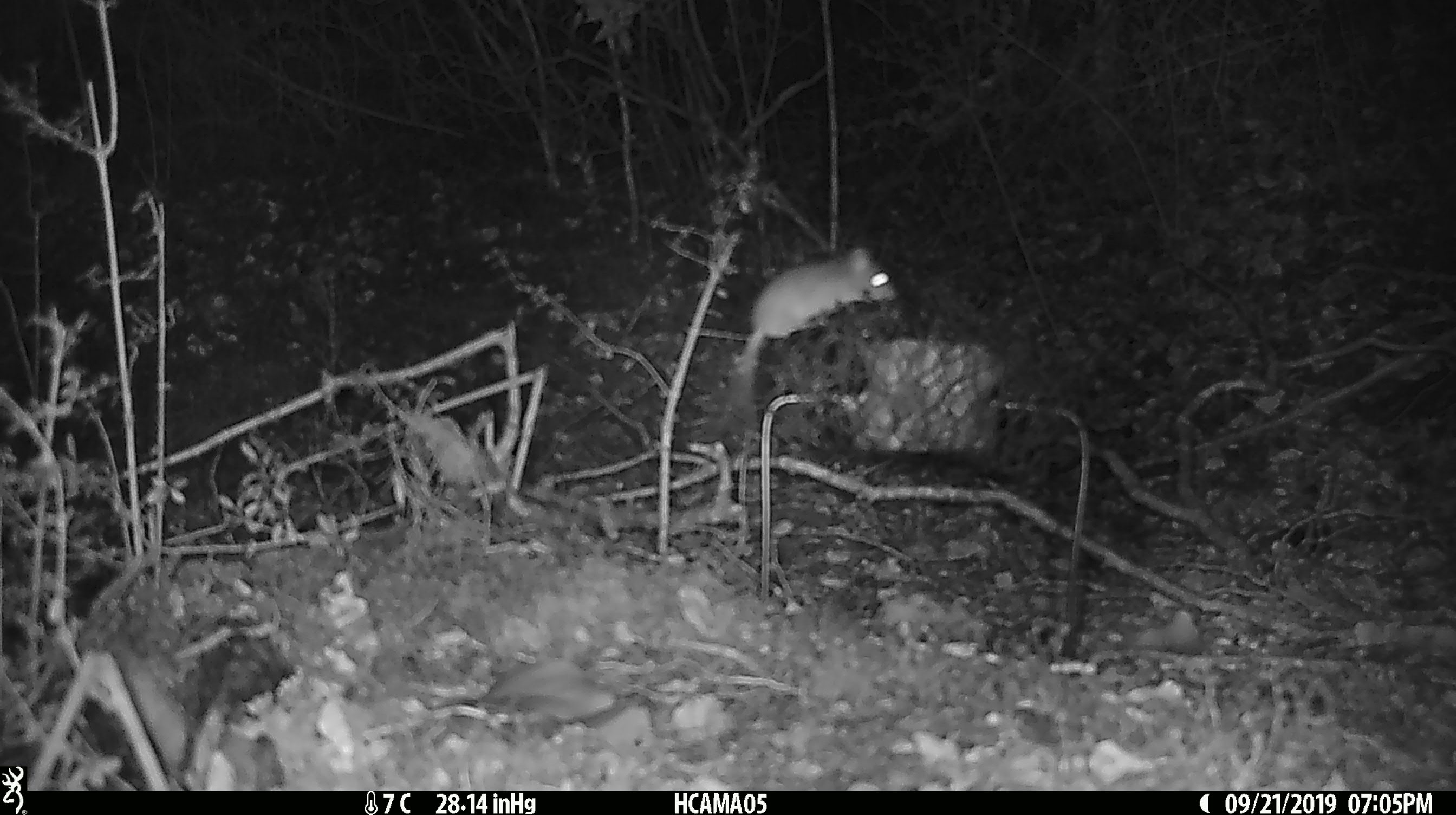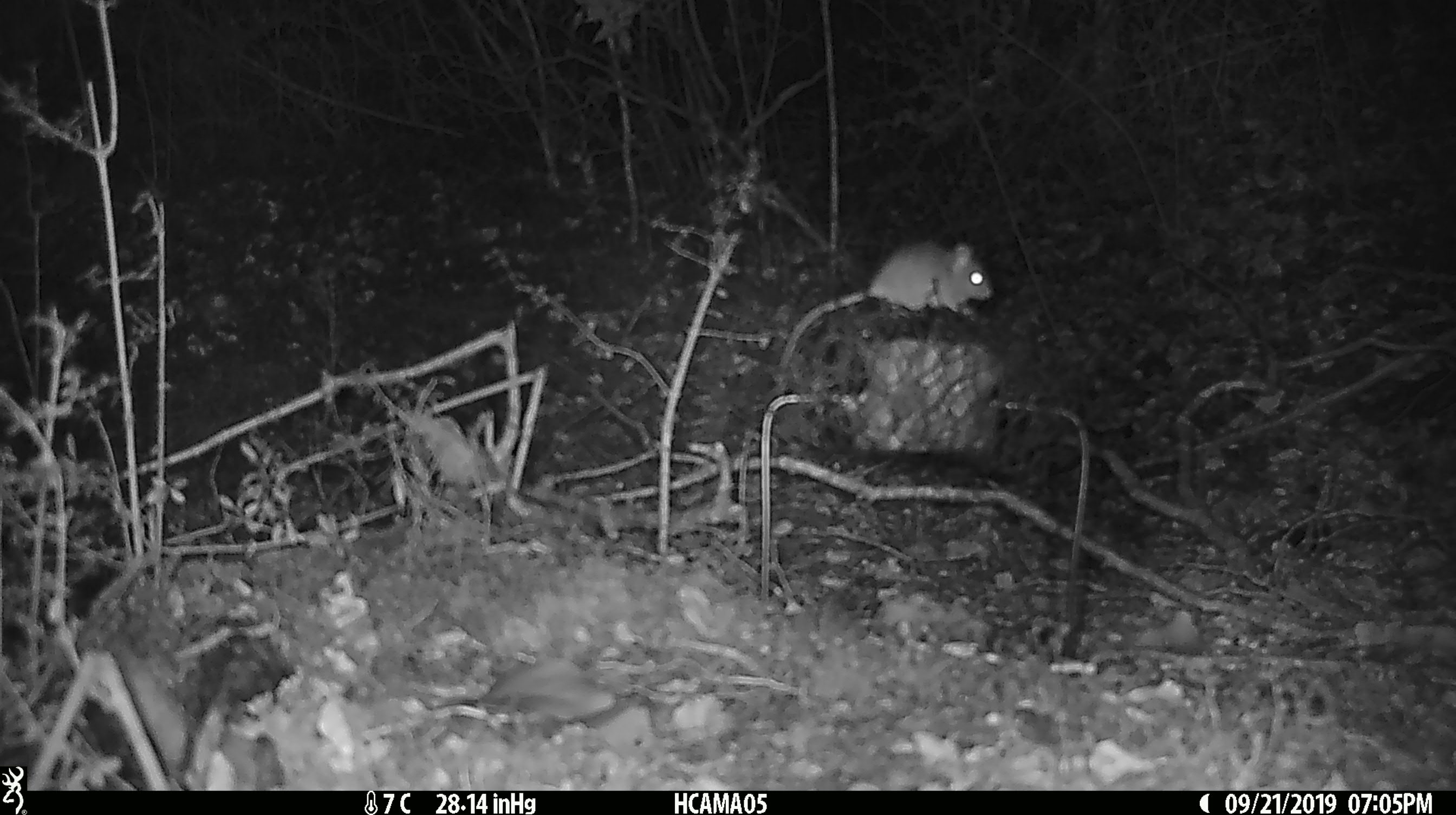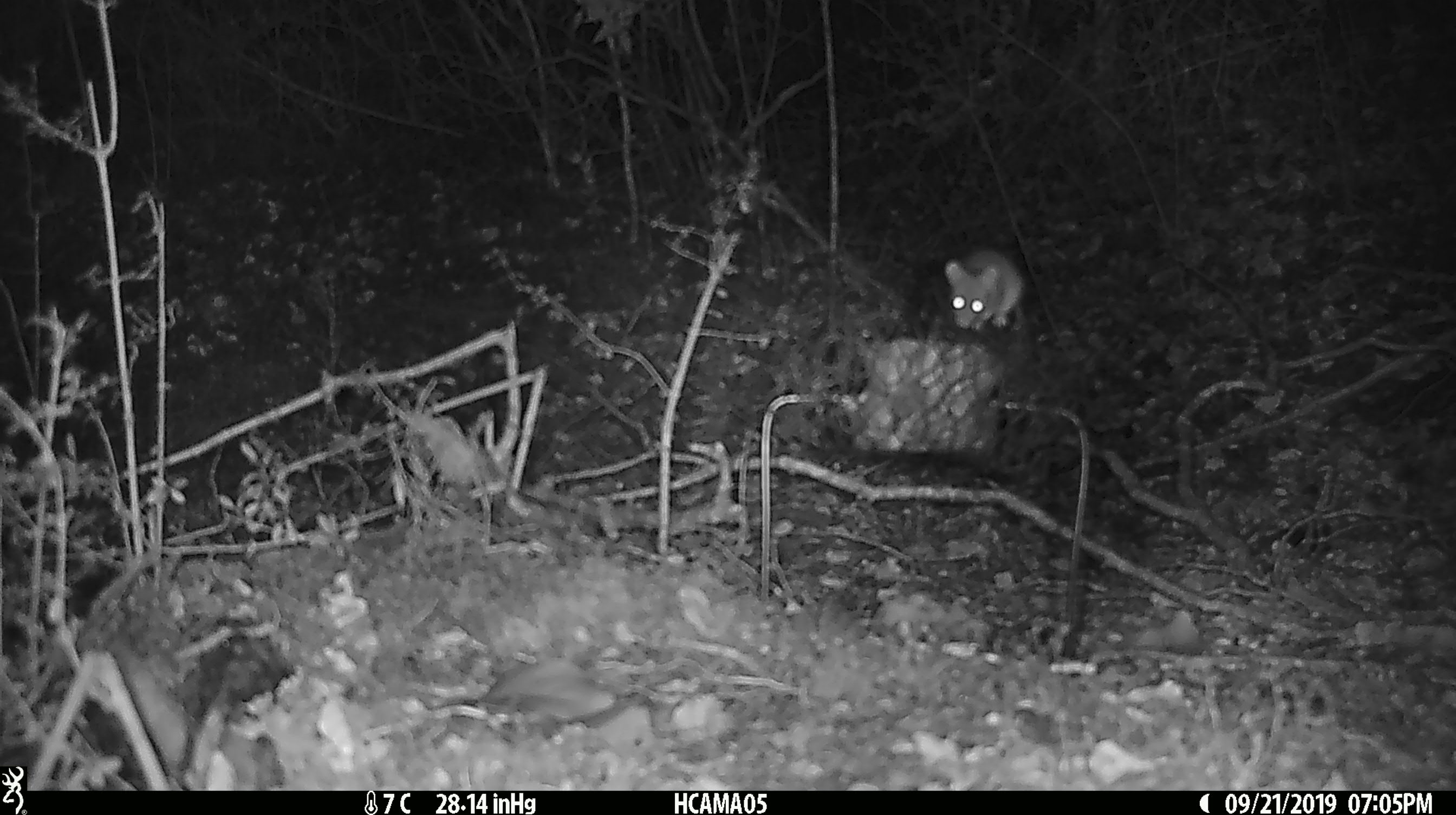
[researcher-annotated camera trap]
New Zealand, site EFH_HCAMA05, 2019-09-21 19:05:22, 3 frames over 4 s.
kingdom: Animalia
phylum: Chordata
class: Mammalia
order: Rodentia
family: Muridae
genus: Mus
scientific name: Mus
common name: mouse